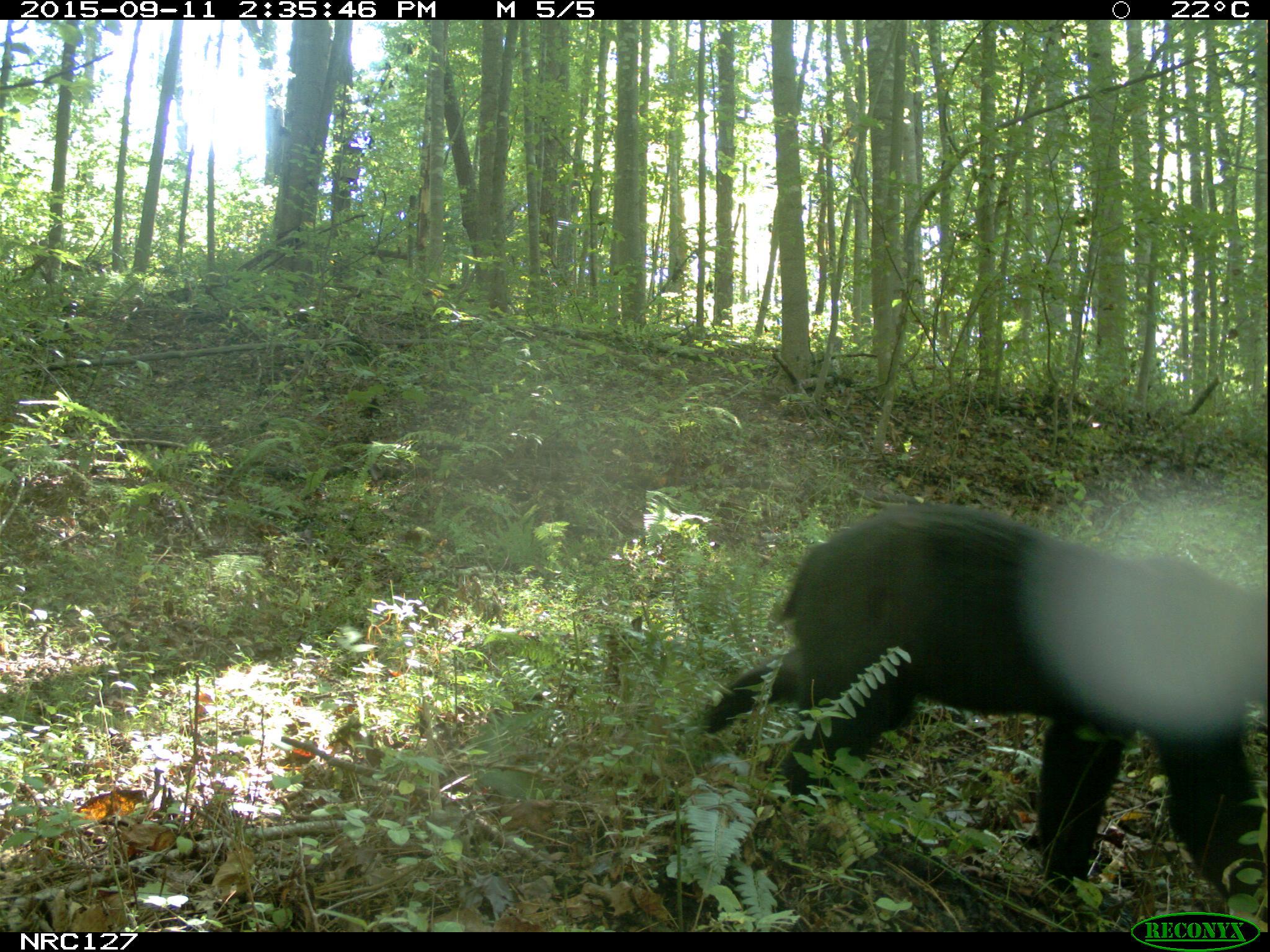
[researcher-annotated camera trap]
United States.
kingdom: Animalia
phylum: Chordata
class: Mammalia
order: Carnivora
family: Ursidae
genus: Ursus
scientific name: Ursus americanus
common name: american black bear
American Black Bear (Ursus americanus).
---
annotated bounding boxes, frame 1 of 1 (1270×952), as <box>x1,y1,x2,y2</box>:
American Black Bear: <box>667,490,1266,910</box>